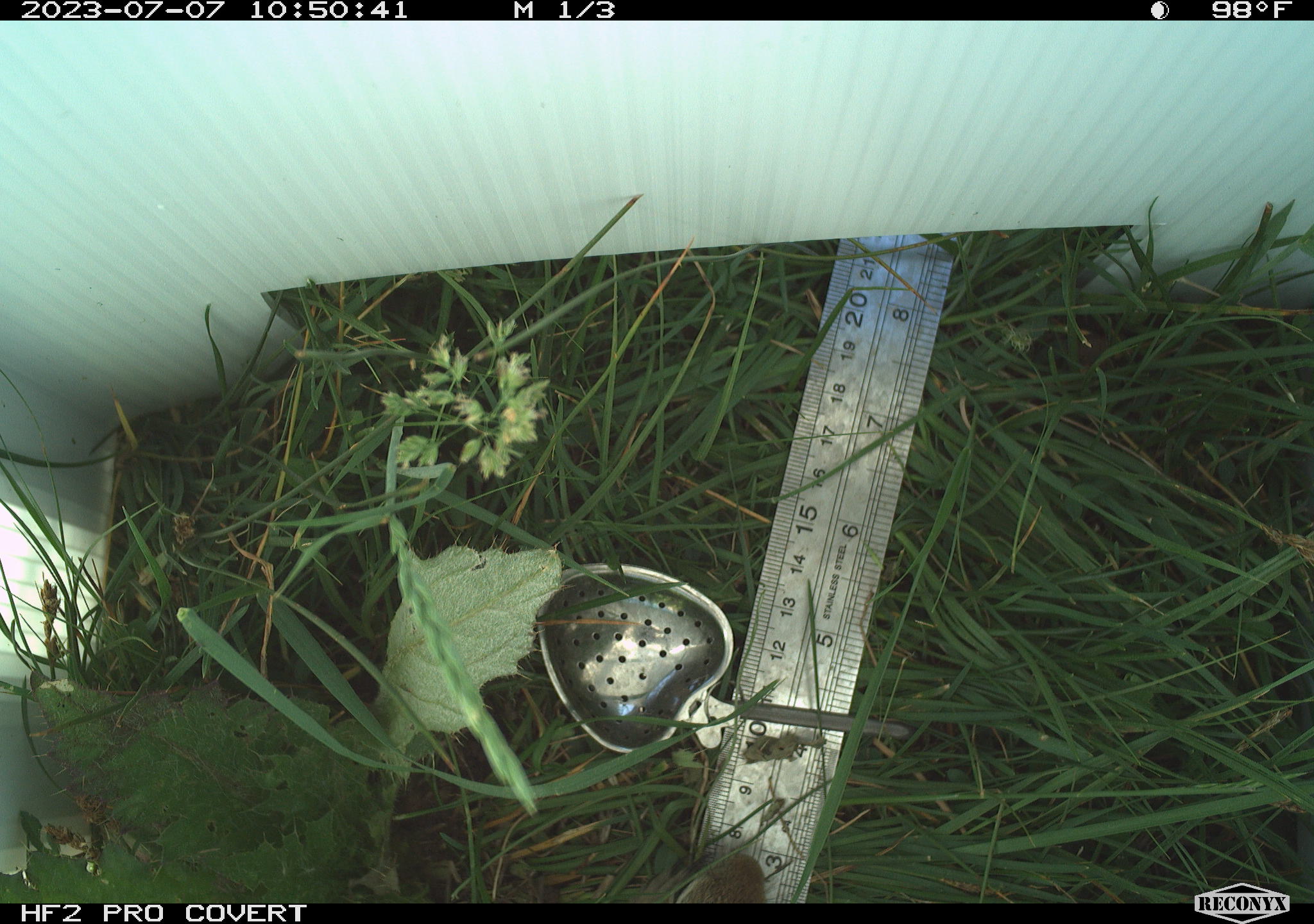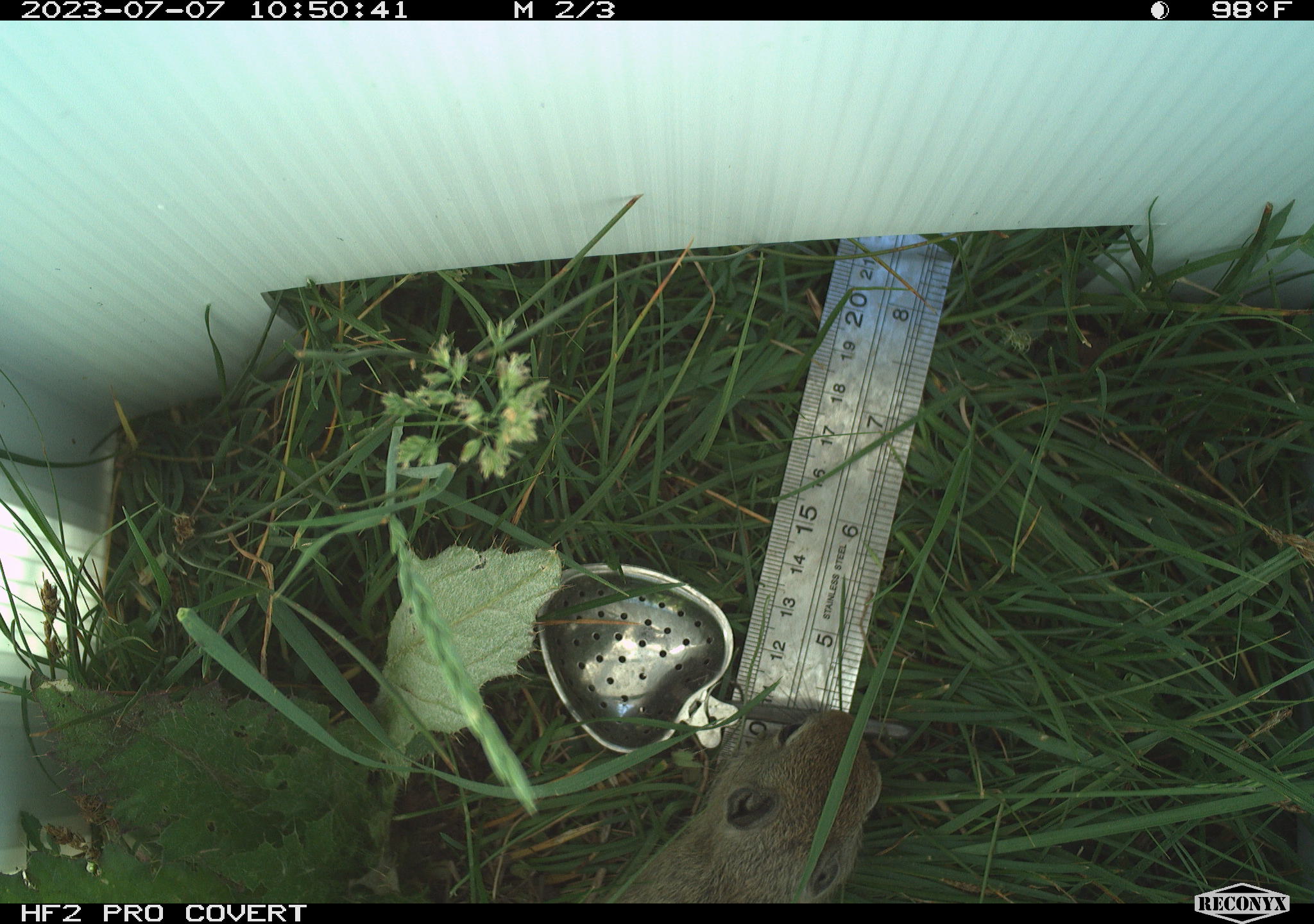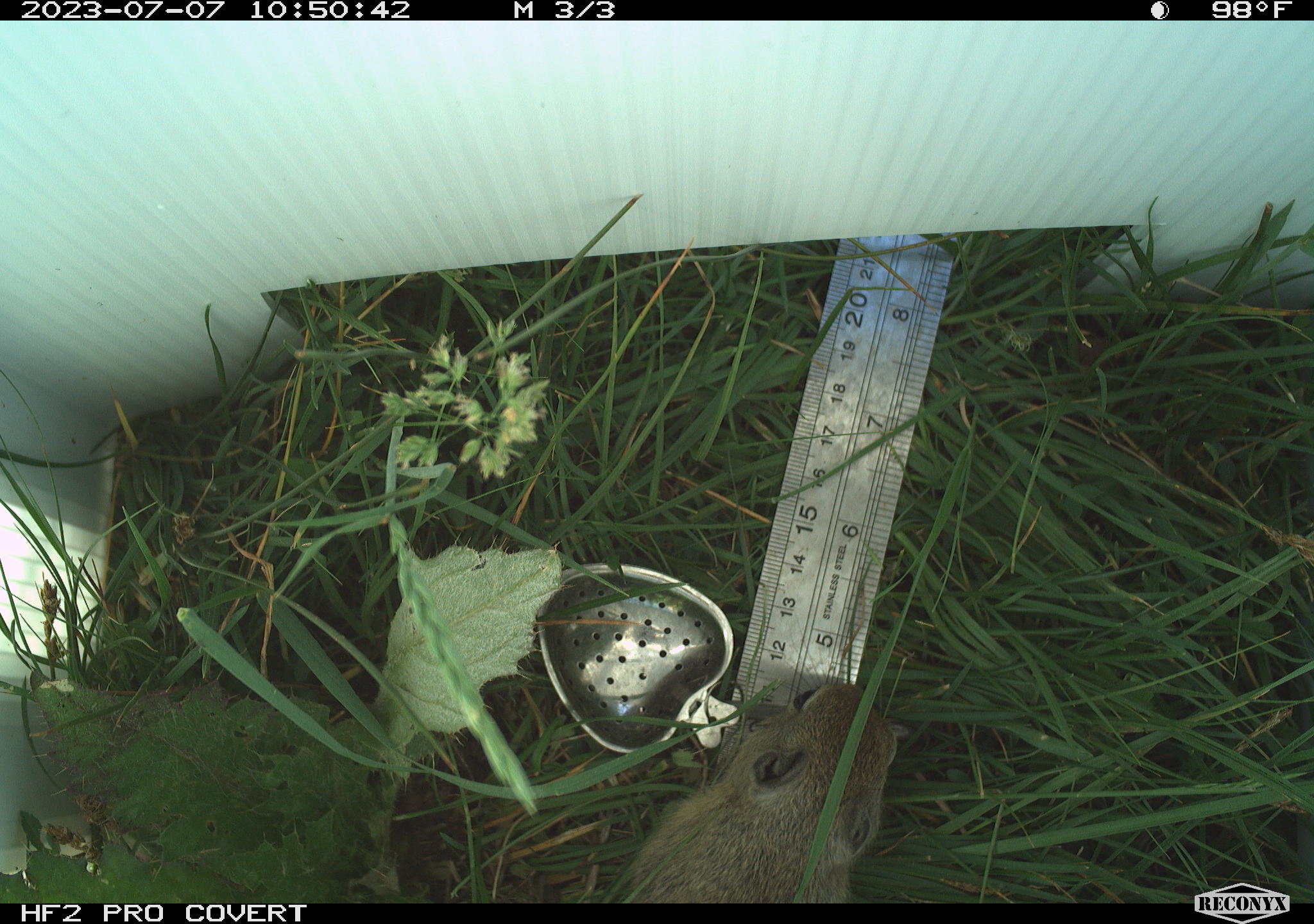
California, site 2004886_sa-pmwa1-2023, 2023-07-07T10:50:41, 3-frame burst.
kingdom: Animalia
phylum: Chordata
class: Mammalia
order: Rodentia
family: Sciuridae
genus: Urocitellus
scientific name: Urocitellus beldingi beldingi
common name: belding's ground squirrel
Belding's ground squirrel (Urocitellus beldingi beldingi).